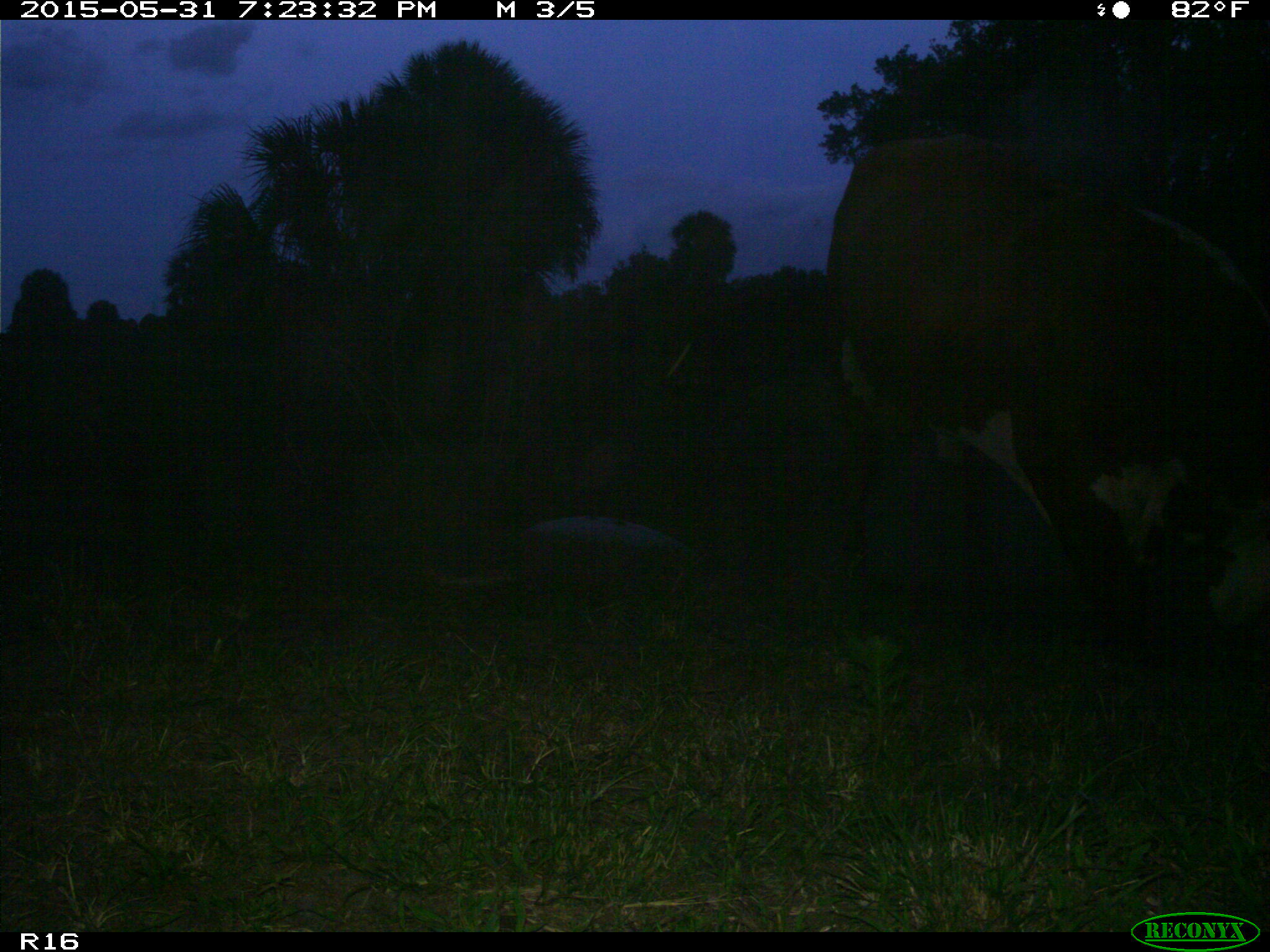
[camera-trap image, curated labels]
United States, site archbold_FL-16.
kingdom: Animalia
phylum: Chordata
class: Mammalia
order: Artiodactyla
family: Bovidae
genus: Bos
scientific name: Bos taurus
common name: domestic cow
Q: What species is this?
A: Bos taurus (domestic cow).